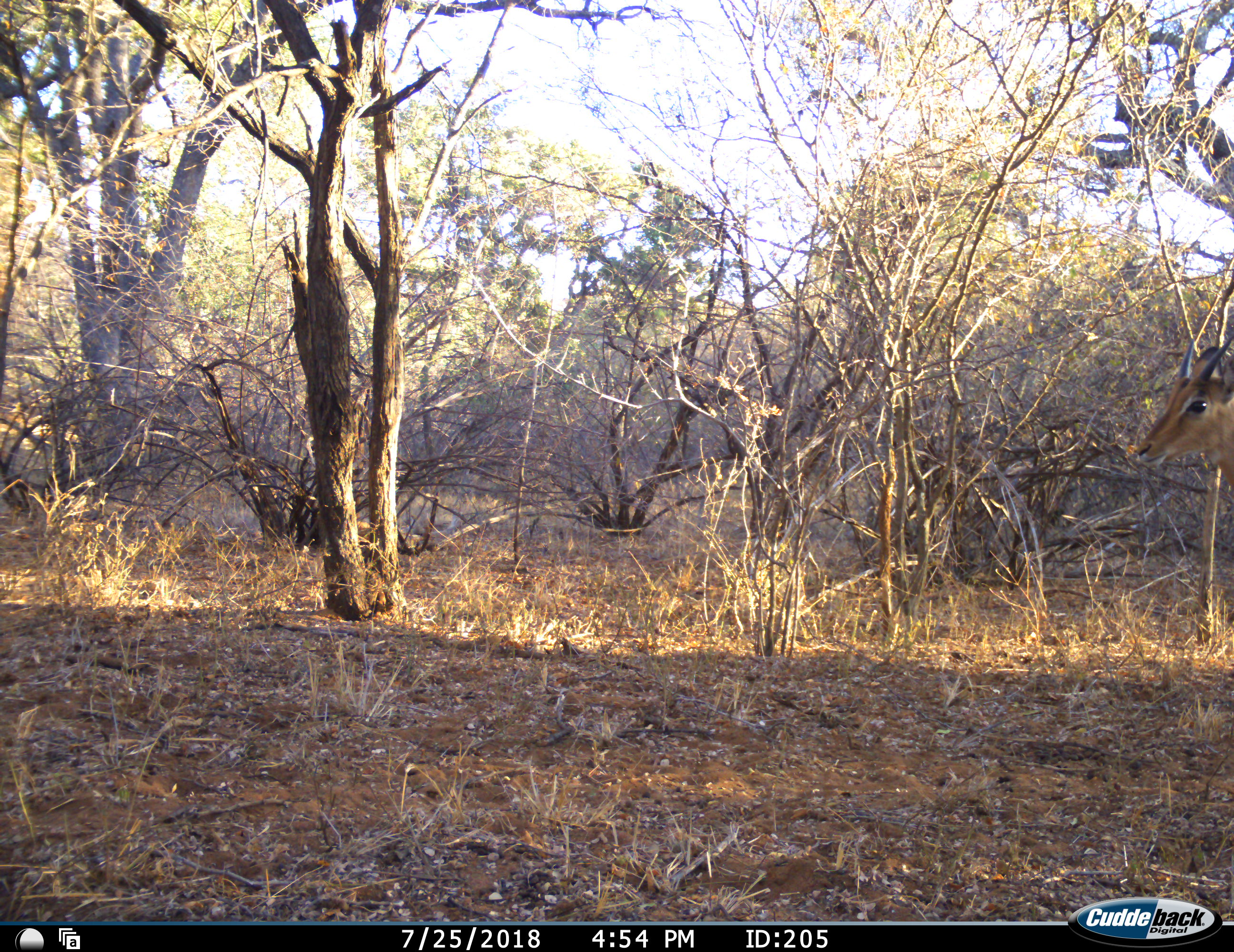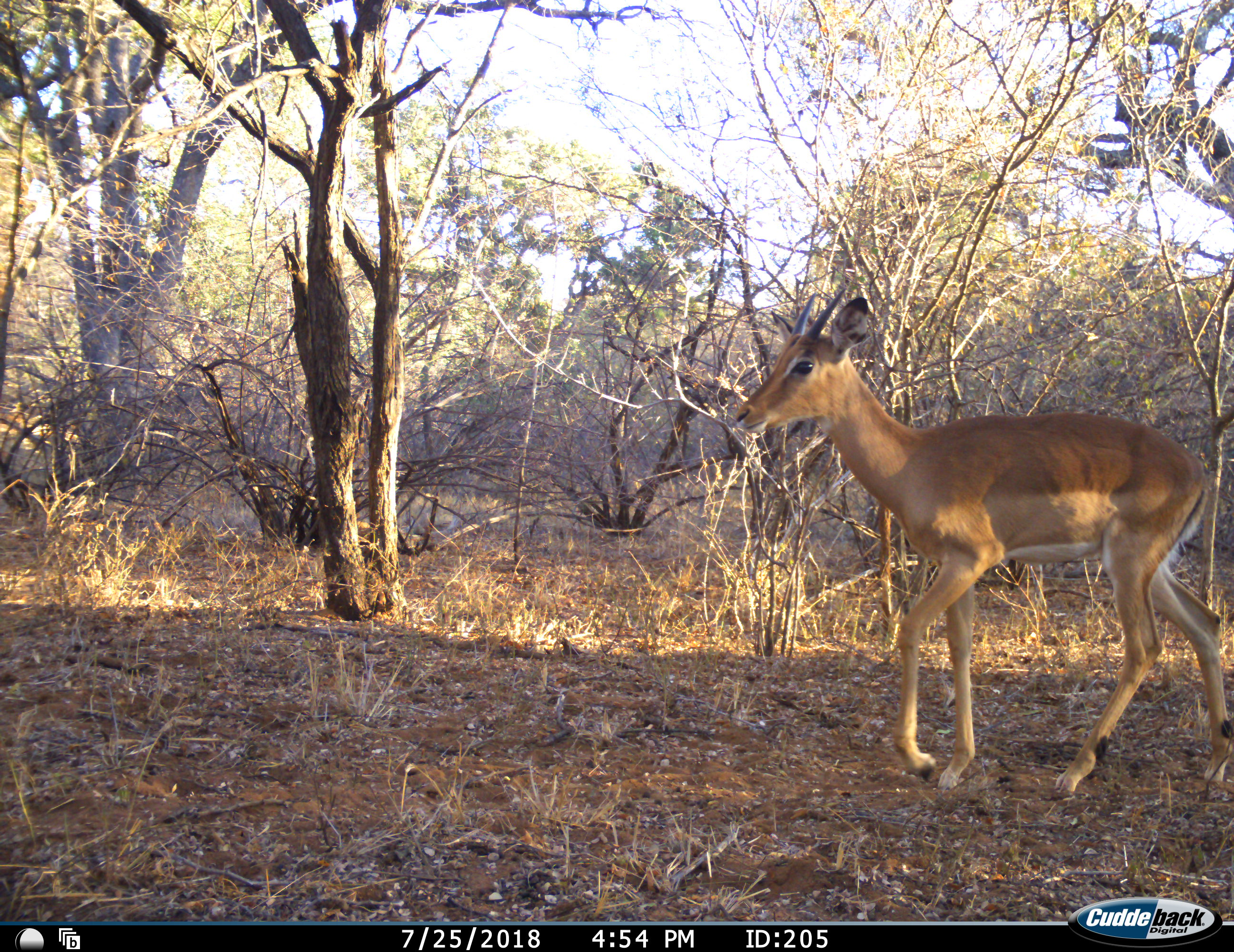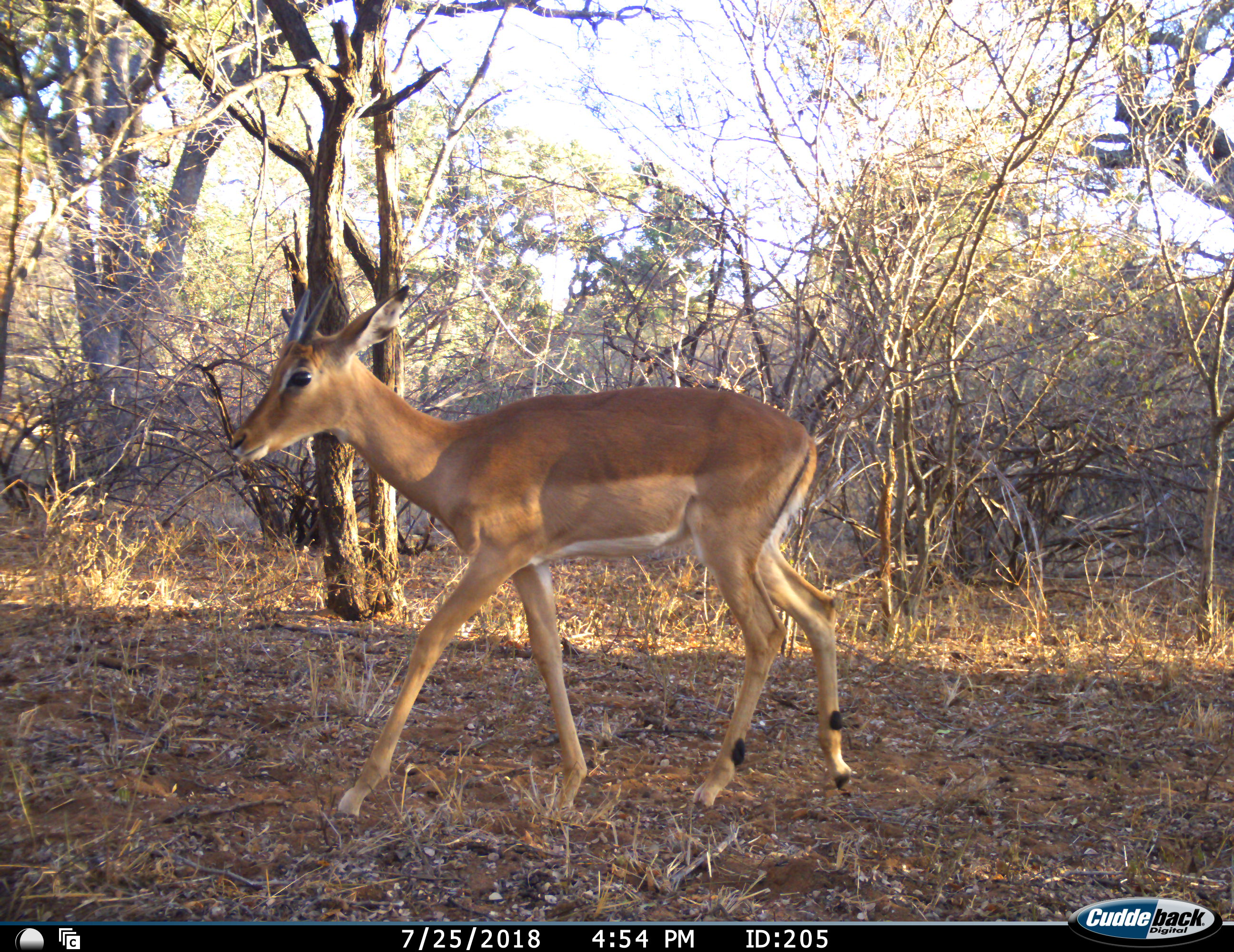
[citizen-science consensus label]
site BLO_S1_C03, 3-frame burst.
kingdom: Animalia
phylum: Chordata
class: Mammalia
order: Artiodactyla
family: Bovidae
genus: Aepyceros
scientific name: Aepyceros melampus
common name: impala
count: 1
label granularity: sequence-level